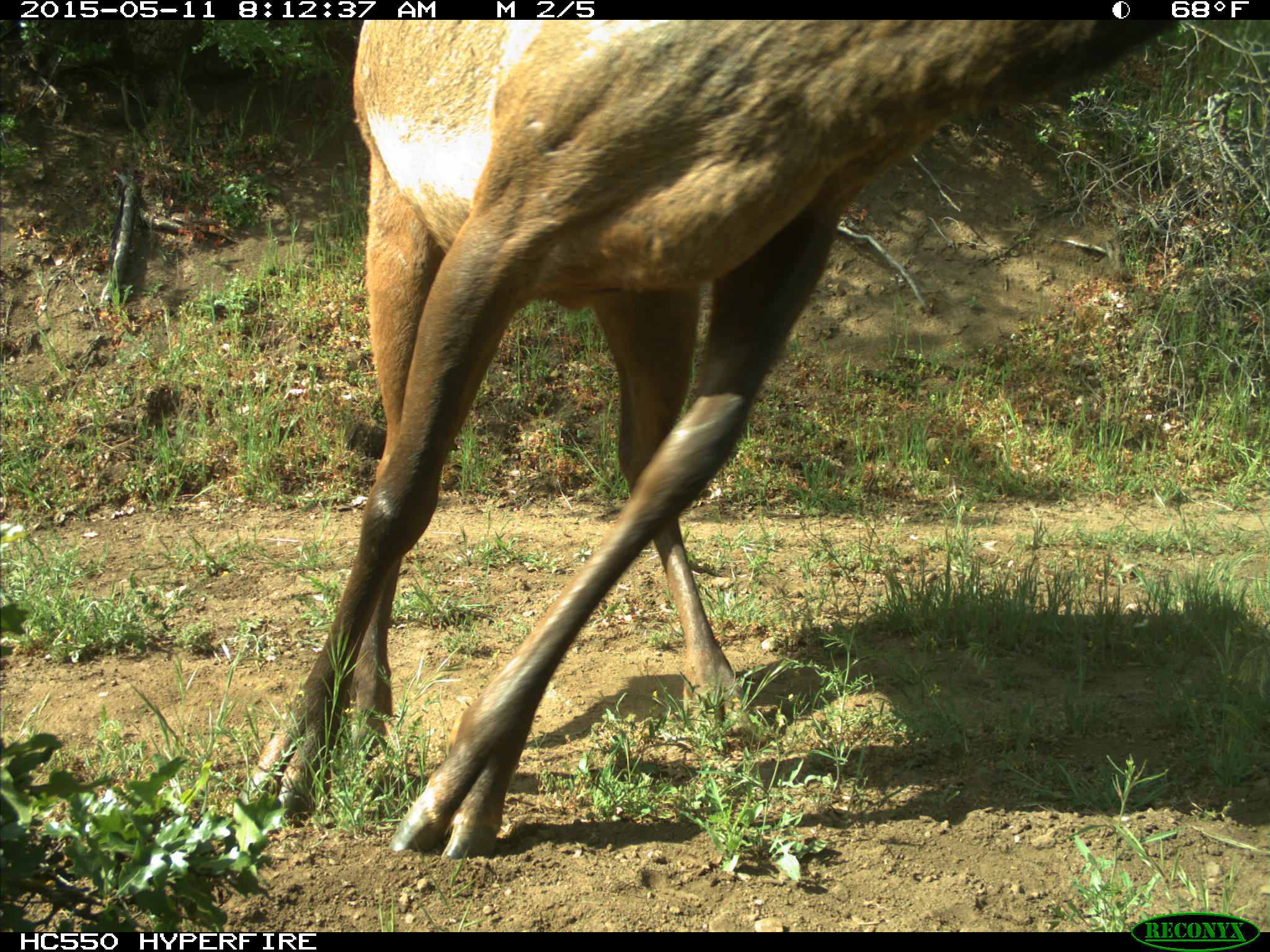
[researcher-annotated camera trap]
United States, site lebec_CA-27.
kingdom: Animalia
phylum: Chordata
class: Mammalia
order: Artiodactyla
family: Cervidae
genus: Cervus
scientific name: Cervus canadensis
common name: elk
Cervus canadensis (elk).